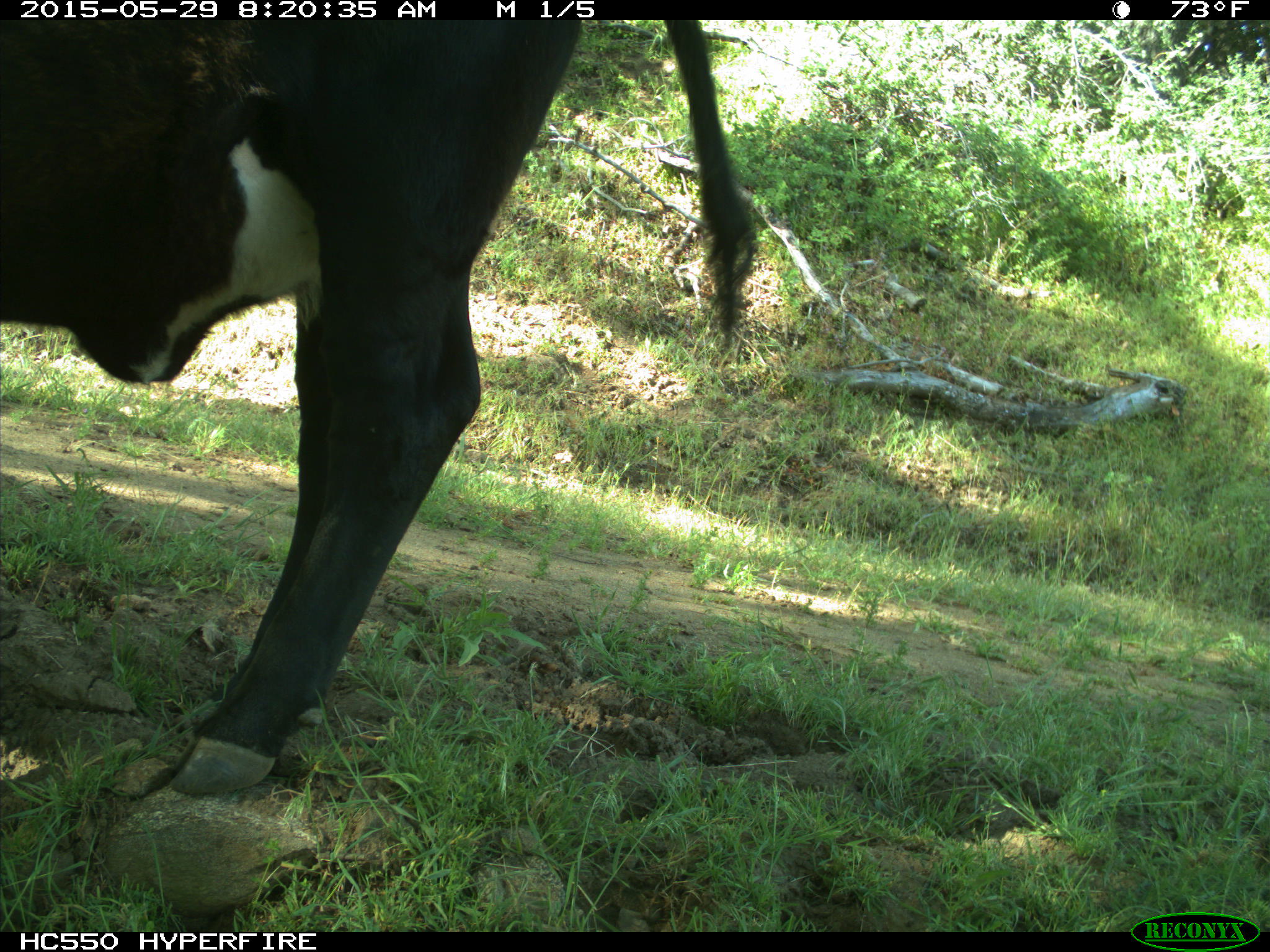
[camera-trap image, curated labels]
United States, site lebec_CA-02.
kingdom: Animalia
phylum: Chordata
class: Mammalia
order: Artiodactyla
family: Bovidae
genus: Bos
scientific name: Bos taurus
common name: domestic cow